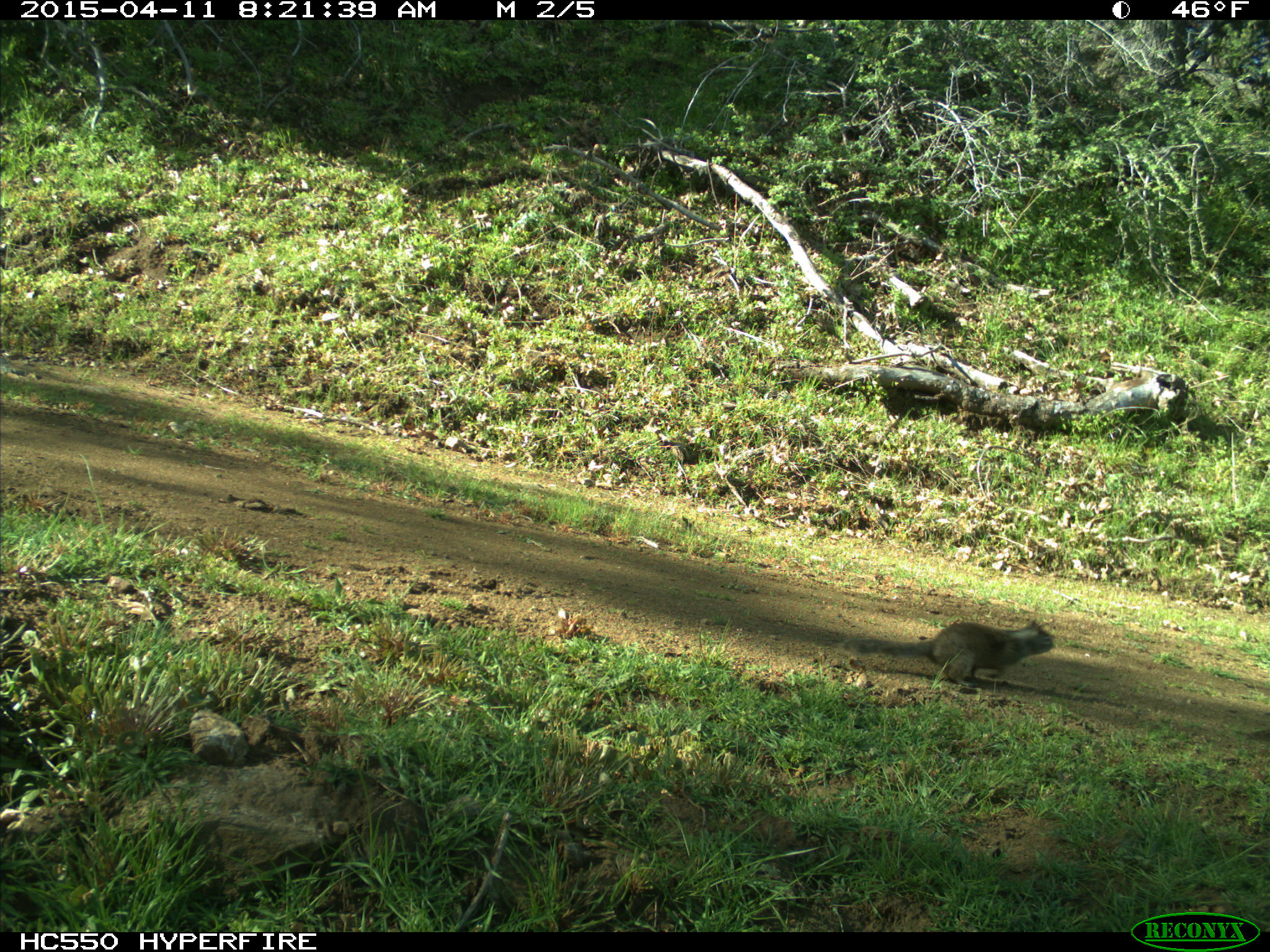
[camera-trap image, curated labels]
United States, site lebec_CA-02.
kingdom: Animalia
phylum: Chordata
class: Mammalia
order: Rodentia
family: Sciuridae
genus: Otospermophilus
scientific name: Otospermophilus beecheyi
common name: california ground squirrel